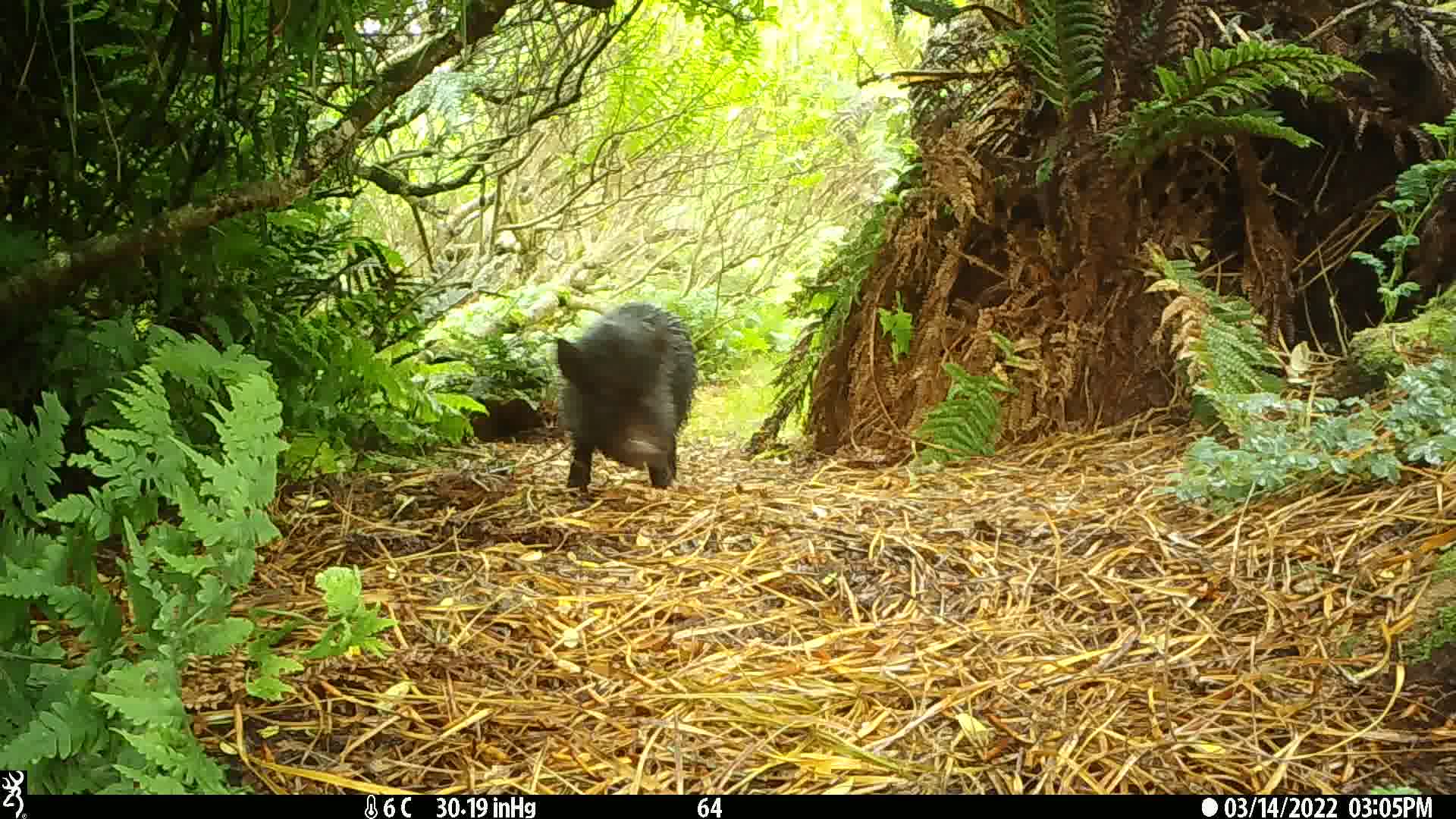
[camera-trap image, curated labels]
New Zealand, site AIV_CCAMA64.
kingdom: Animalia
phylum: Chordata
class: Mammalia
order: Artiodactyla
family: Suidae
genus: Sus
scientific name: Sus scrofa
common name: pig